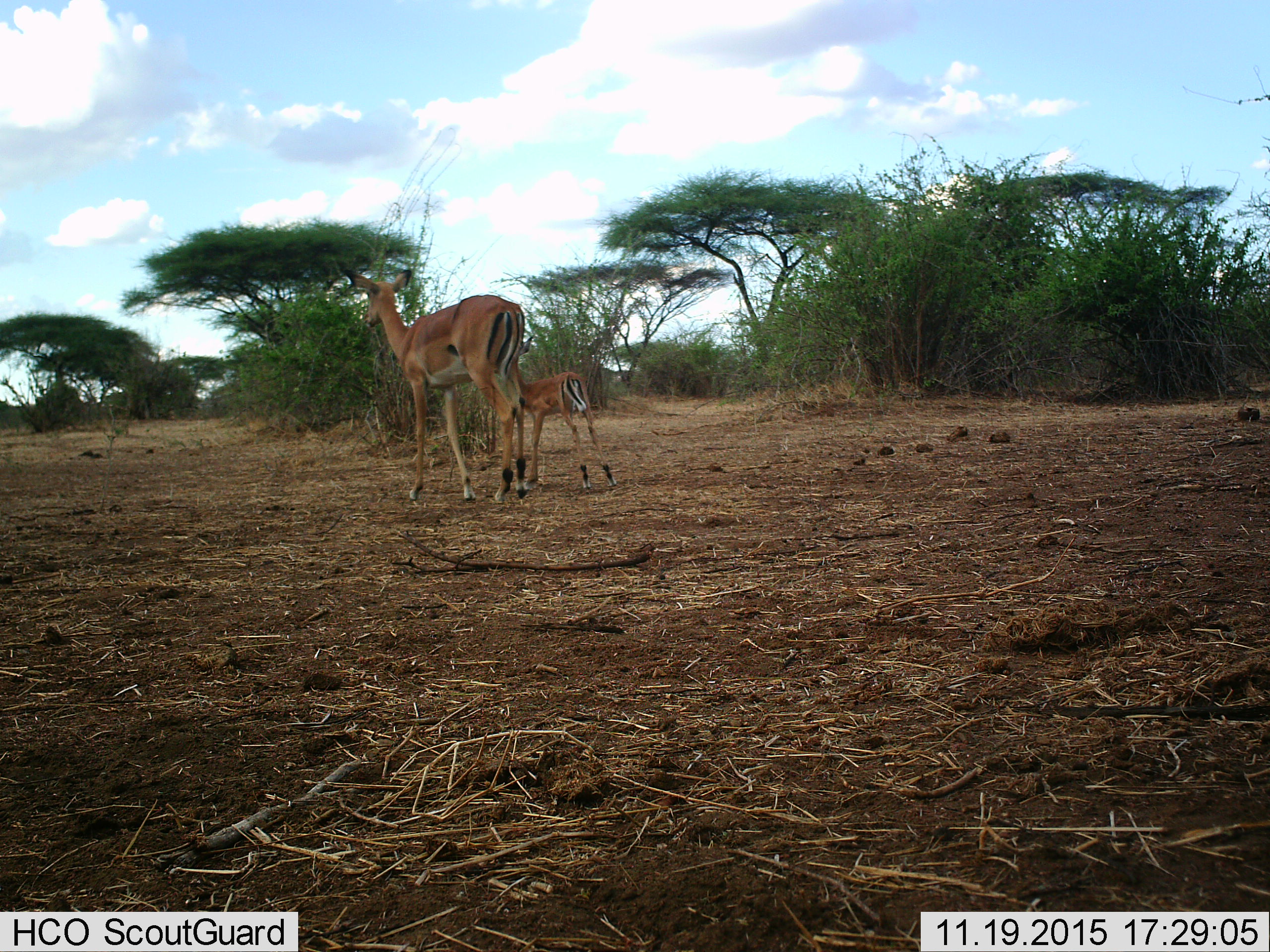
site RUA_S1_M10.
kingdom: Animalia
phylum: Chordata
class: Mammalia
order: Artiodactyla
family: Bovidae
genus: Aepyceros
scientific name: Aepyceros melampus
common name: impala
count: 2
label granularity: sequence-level